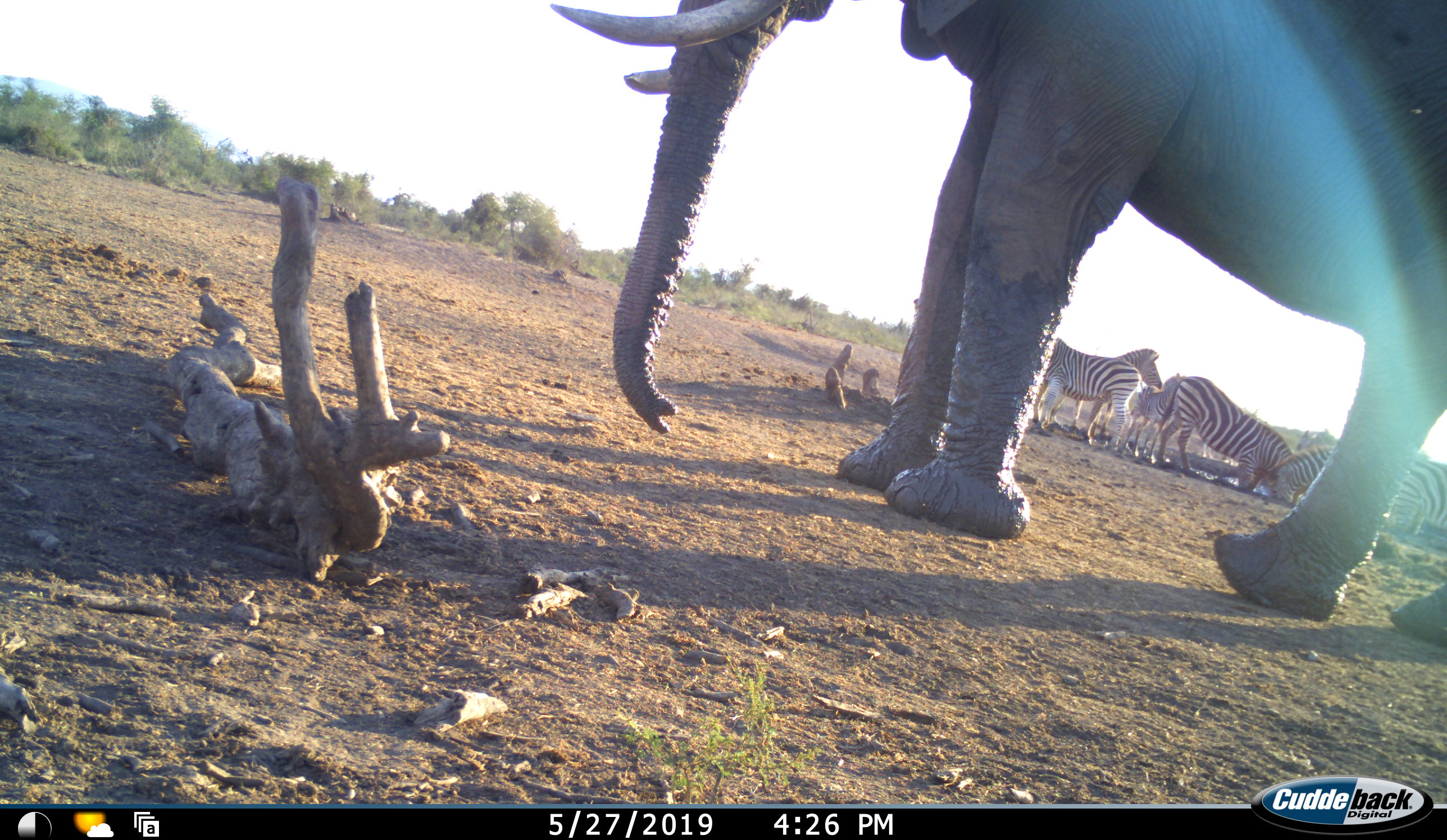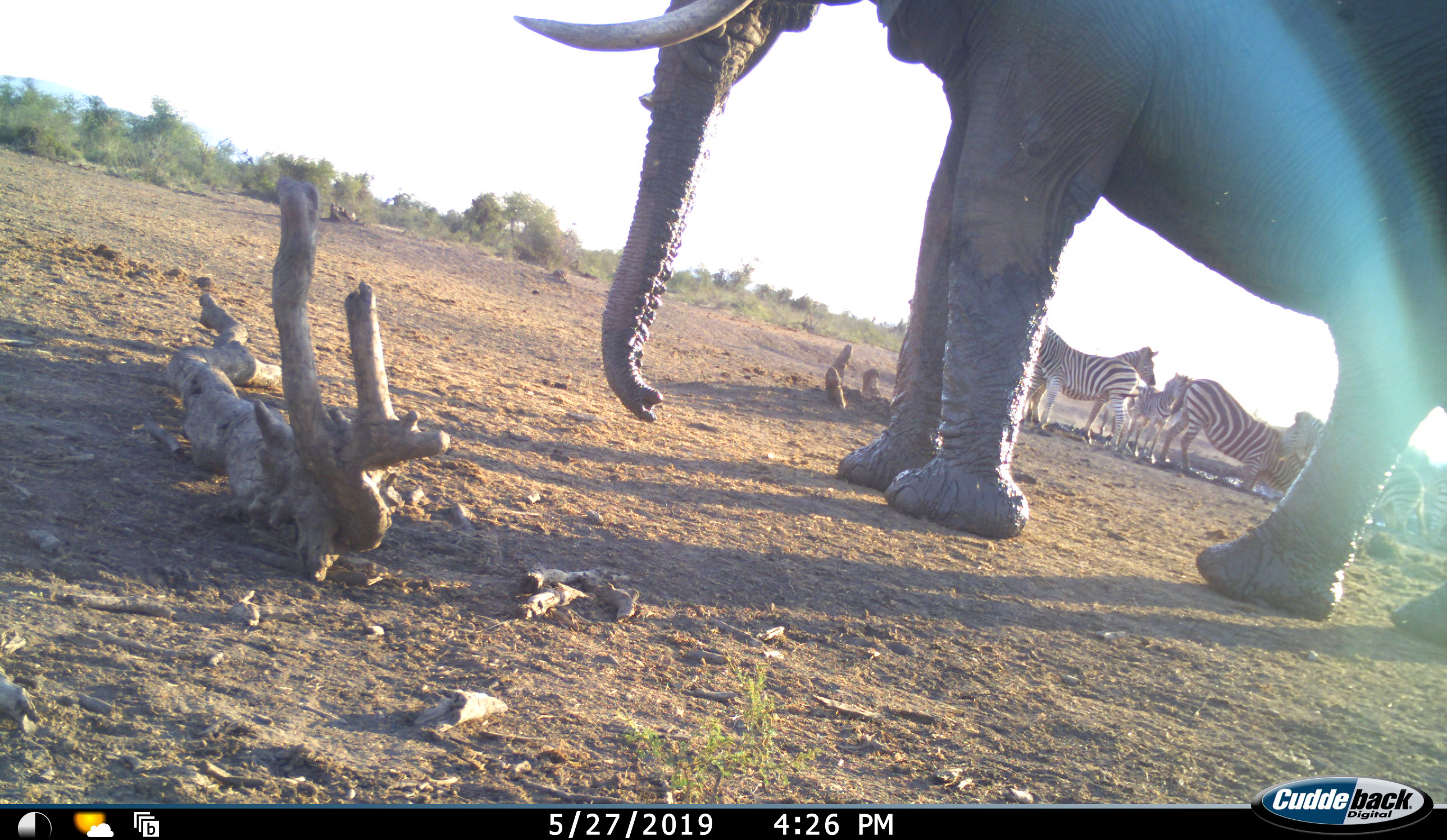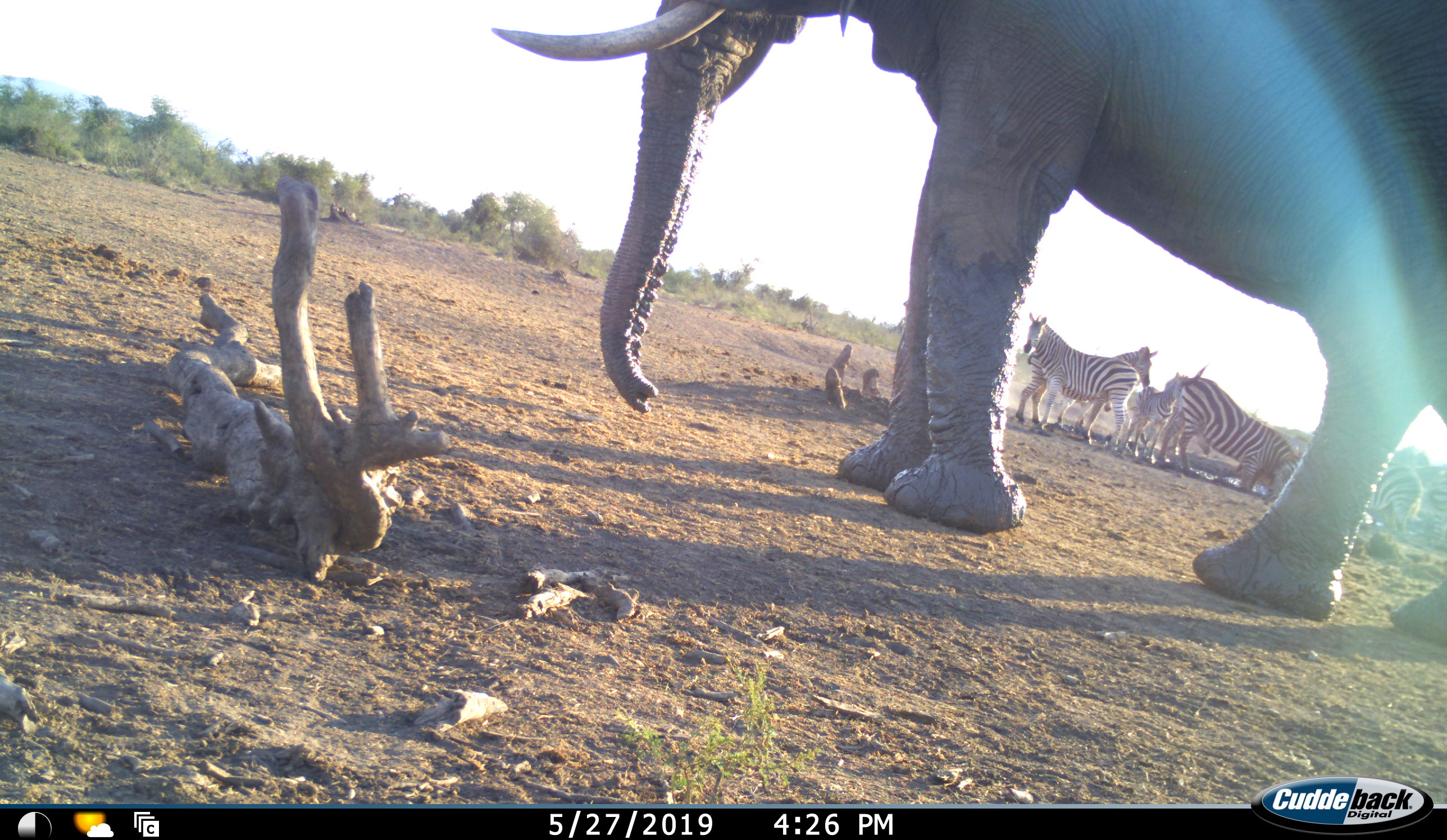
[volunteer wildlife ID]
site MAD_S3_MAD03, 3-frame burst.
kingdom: Animalia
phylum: Chordata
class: Mammalia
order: Proboscidea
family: Elephantidae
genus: Loxodonta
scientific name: Loxodonta africana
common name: african bush elephant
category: elephant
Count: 1.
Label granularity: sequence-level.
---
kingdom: Animalia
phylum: Chordata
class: Mammalia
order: Perissodactyla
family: Equidae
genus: Equus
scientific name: Equus quagga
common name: plains zebra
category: zebraplains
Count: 7.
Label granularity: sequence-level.